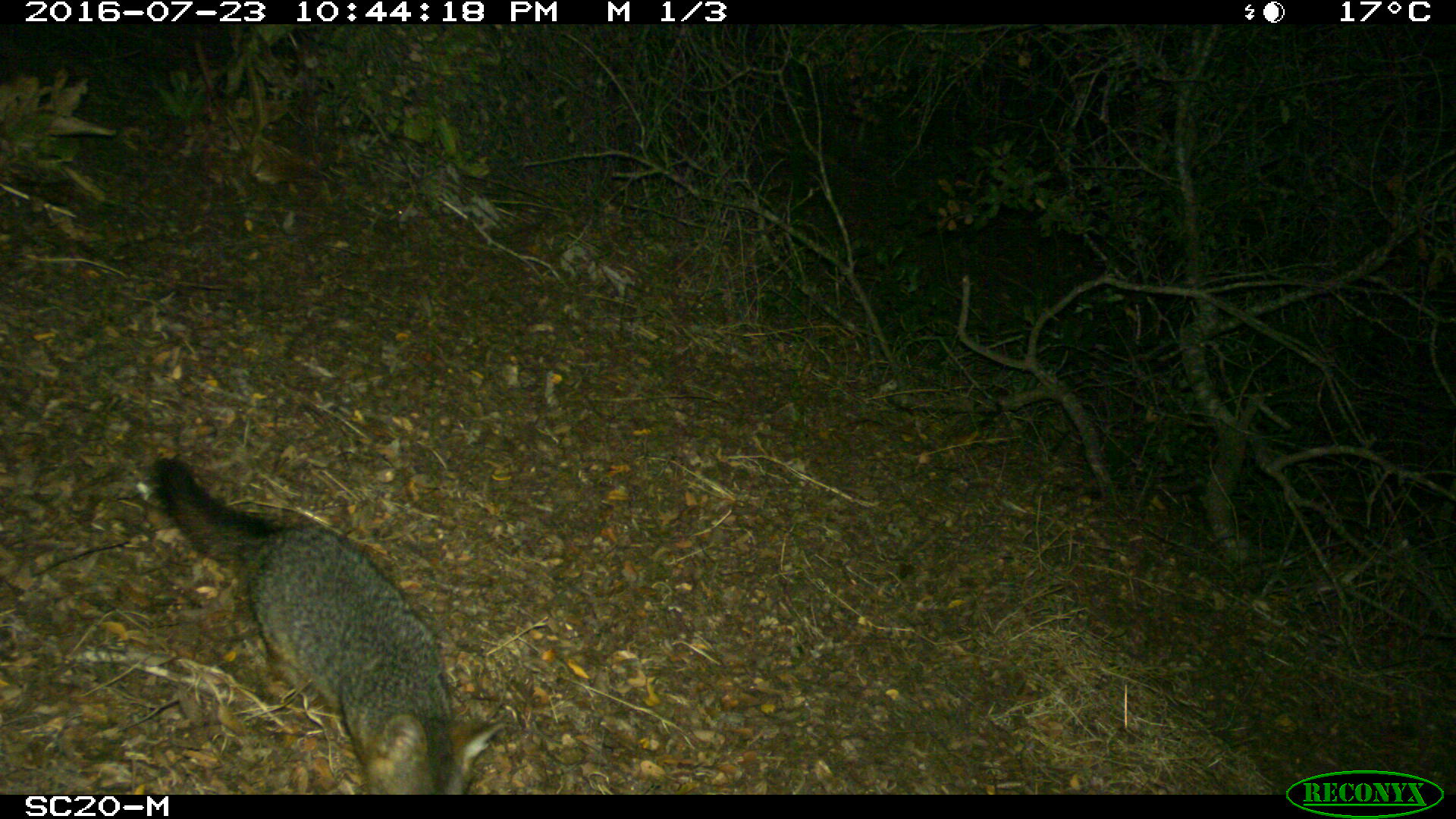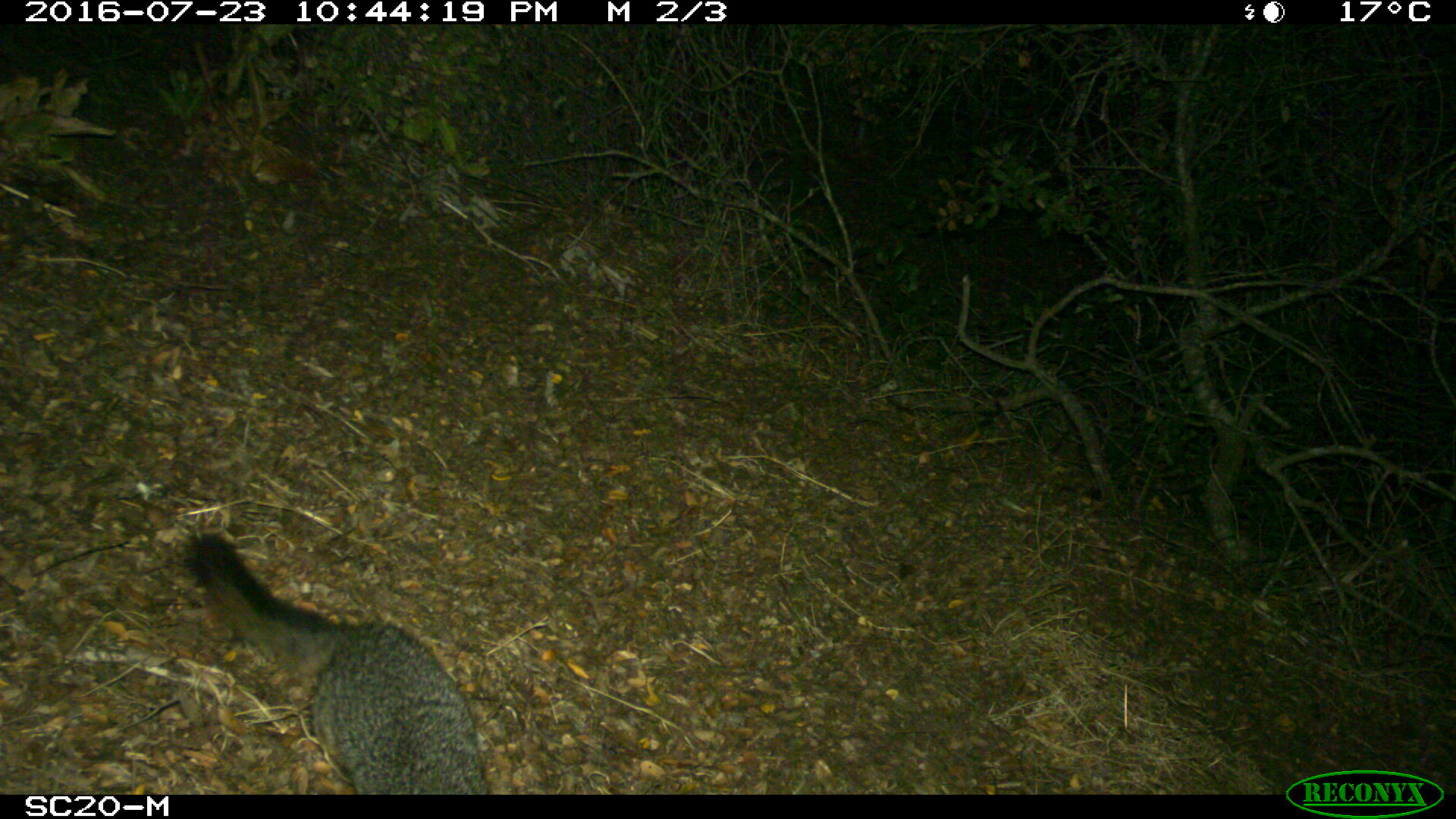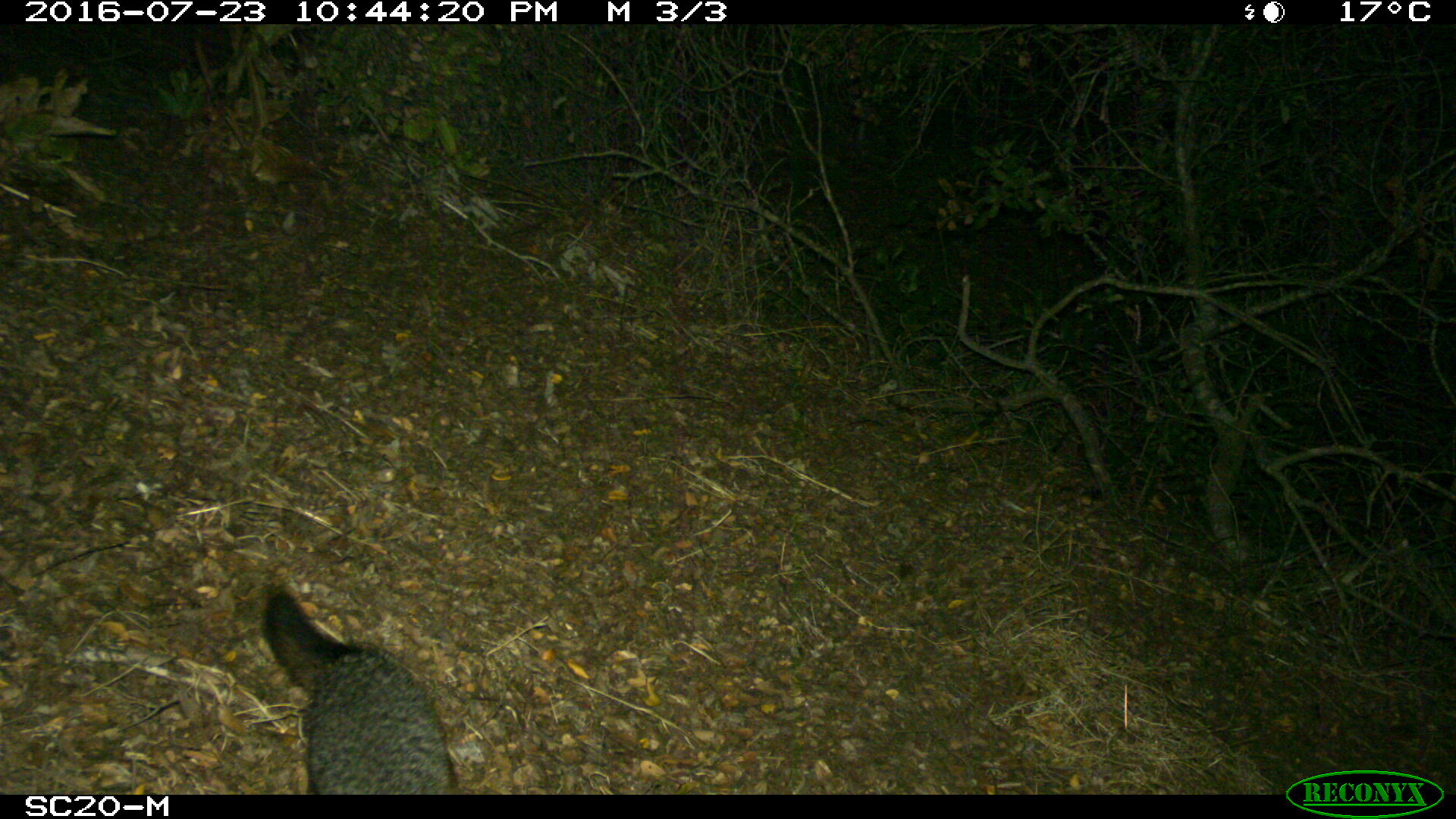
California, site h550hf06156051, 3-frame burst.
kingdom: Animalia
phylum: Chordata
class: Mammalia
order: Carnivora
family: Canidae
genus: Urocyon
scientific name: Urocyon littoralis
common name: island fox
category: fox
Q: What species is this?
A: Fox (island fox) (Urocyon littoralis).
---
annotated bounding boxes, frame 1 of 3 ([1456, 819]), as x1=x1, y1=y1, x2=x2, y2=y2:
fox: x1=149, y1=457, x2=509, y2=794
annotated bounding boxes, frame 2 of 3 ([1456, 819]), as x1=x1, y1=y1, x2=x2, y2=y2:
fox: x1=180, y1=530, x2=488, y2=795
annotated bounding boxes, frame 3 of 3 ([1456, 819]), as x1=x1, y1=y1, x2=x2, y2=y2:
fox: x1=260, y1=586, x2=458, y2=795